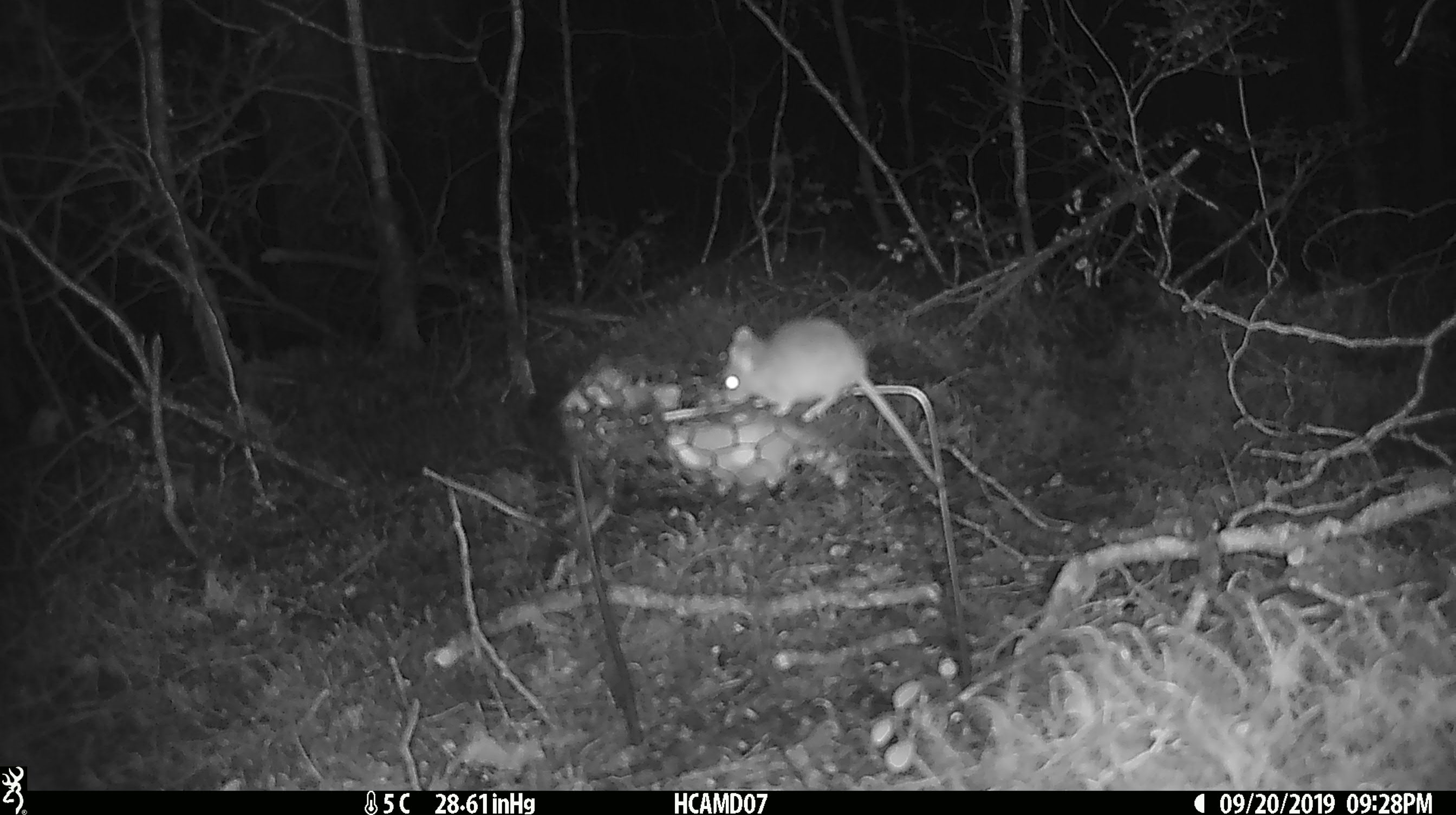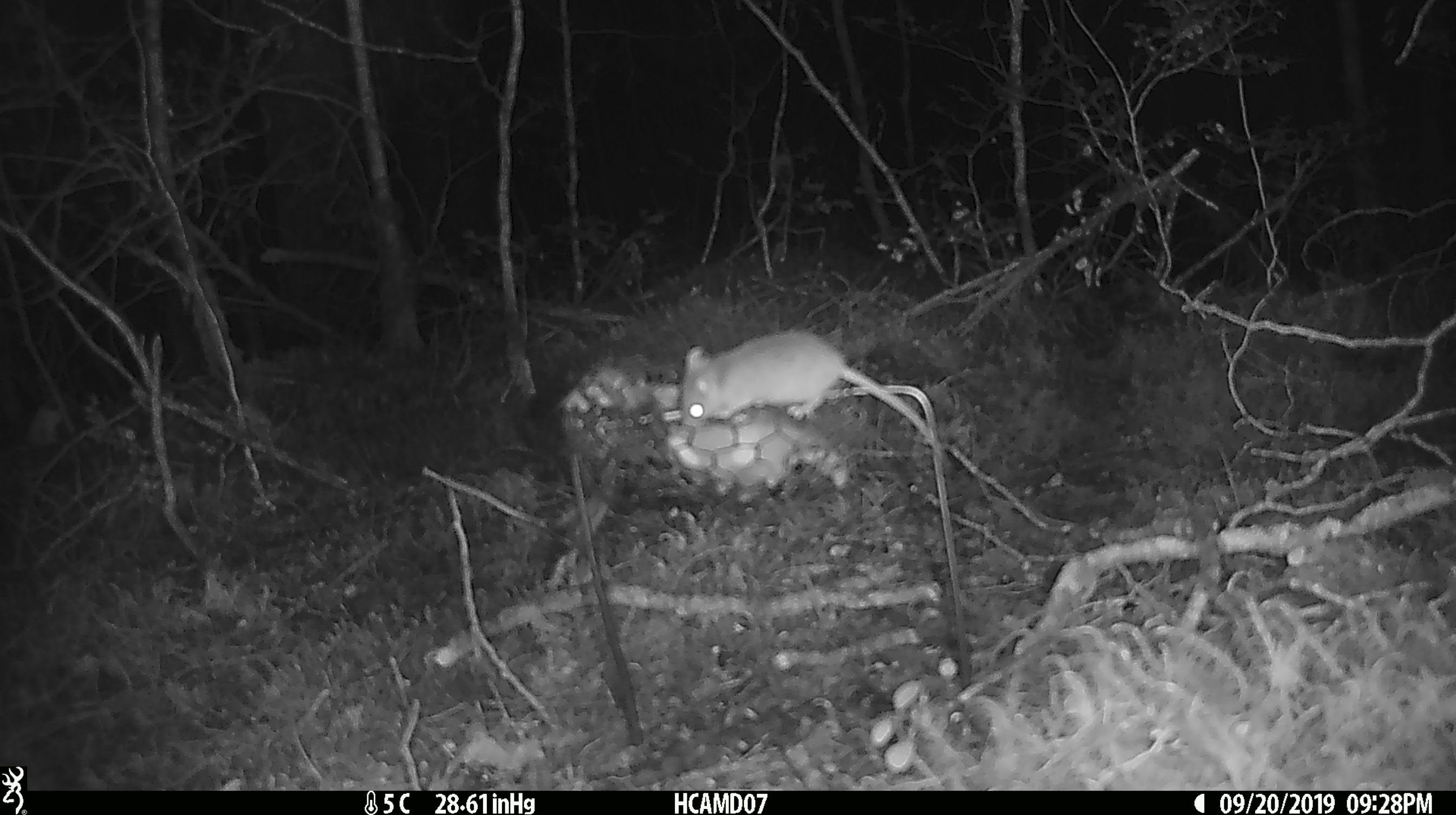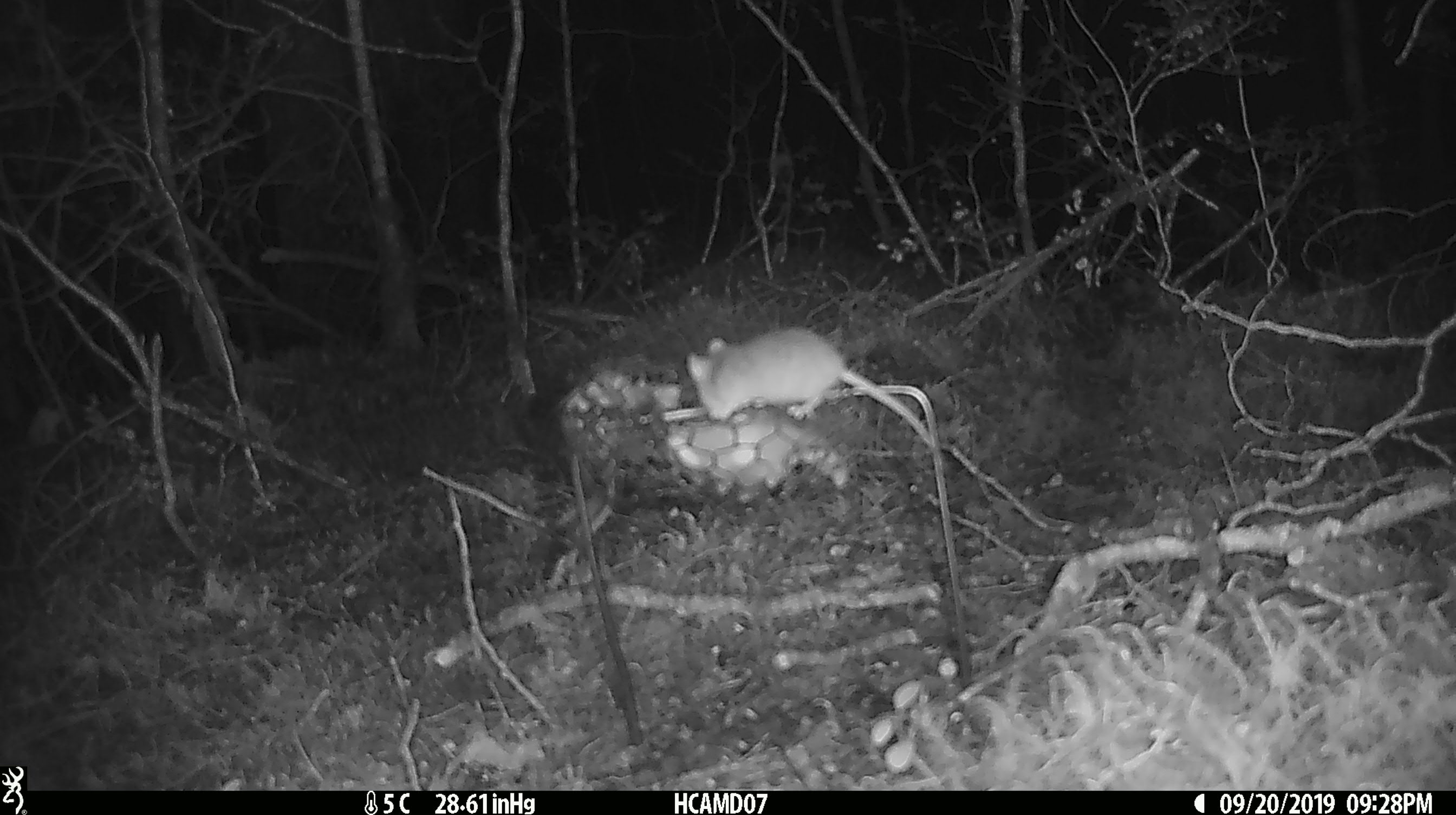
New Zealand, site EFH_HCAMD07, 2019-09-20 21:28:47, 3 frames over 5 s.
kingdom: Animalia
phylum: Chordata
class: Mammalia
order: Rodentia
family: Muridae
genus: Mus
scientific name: Mus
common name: mouse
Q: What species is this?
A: Mouse (Mus).